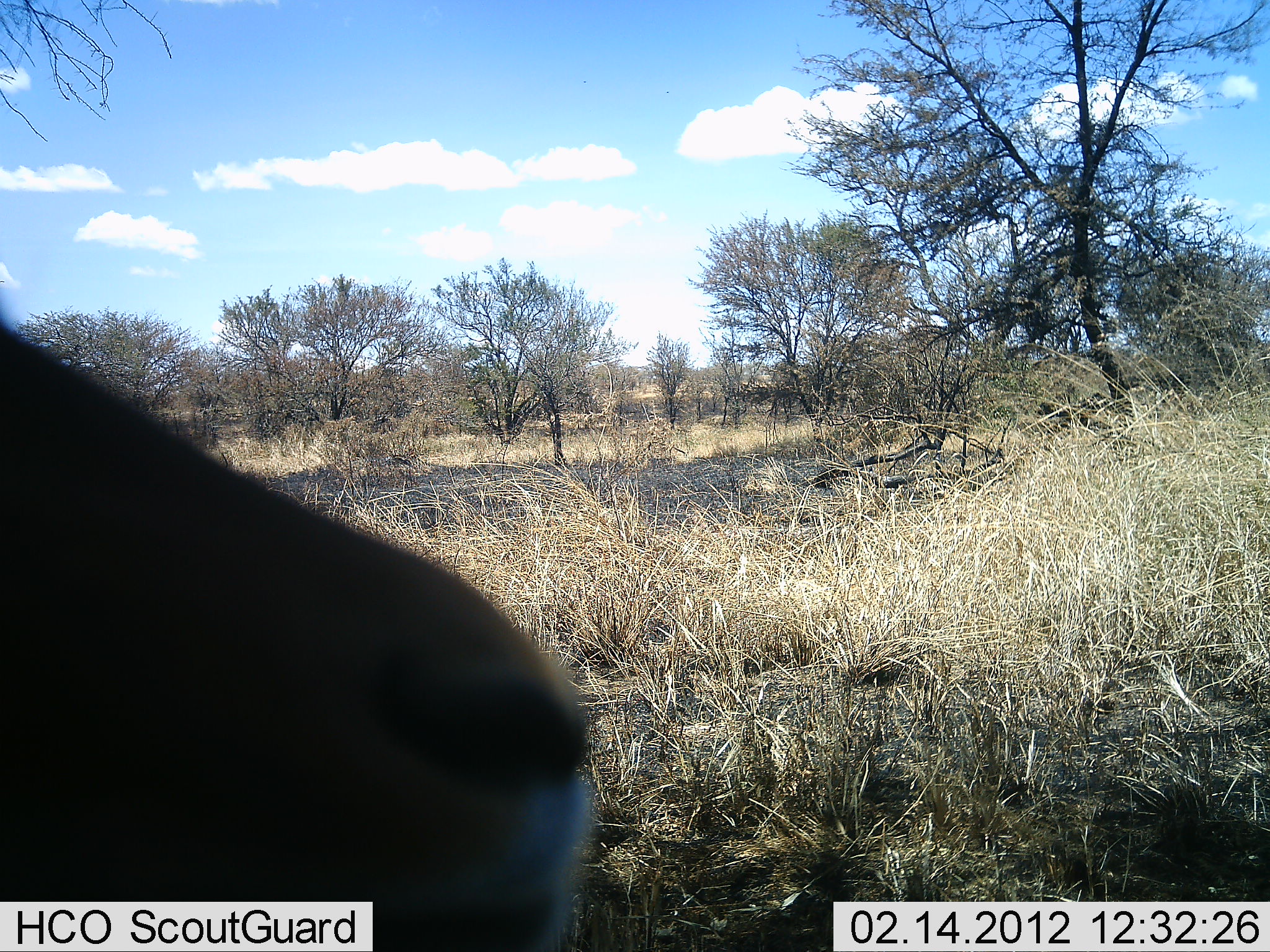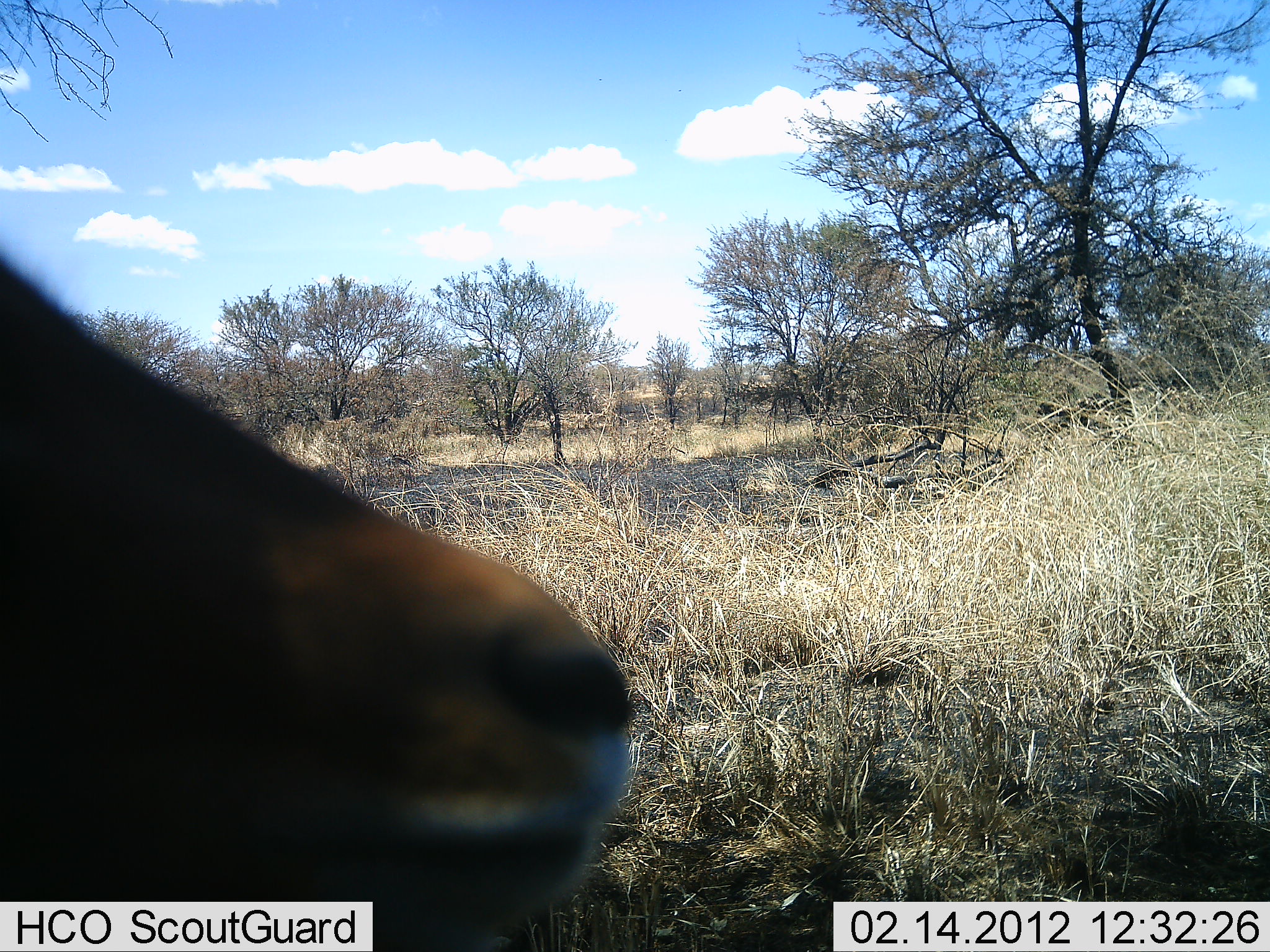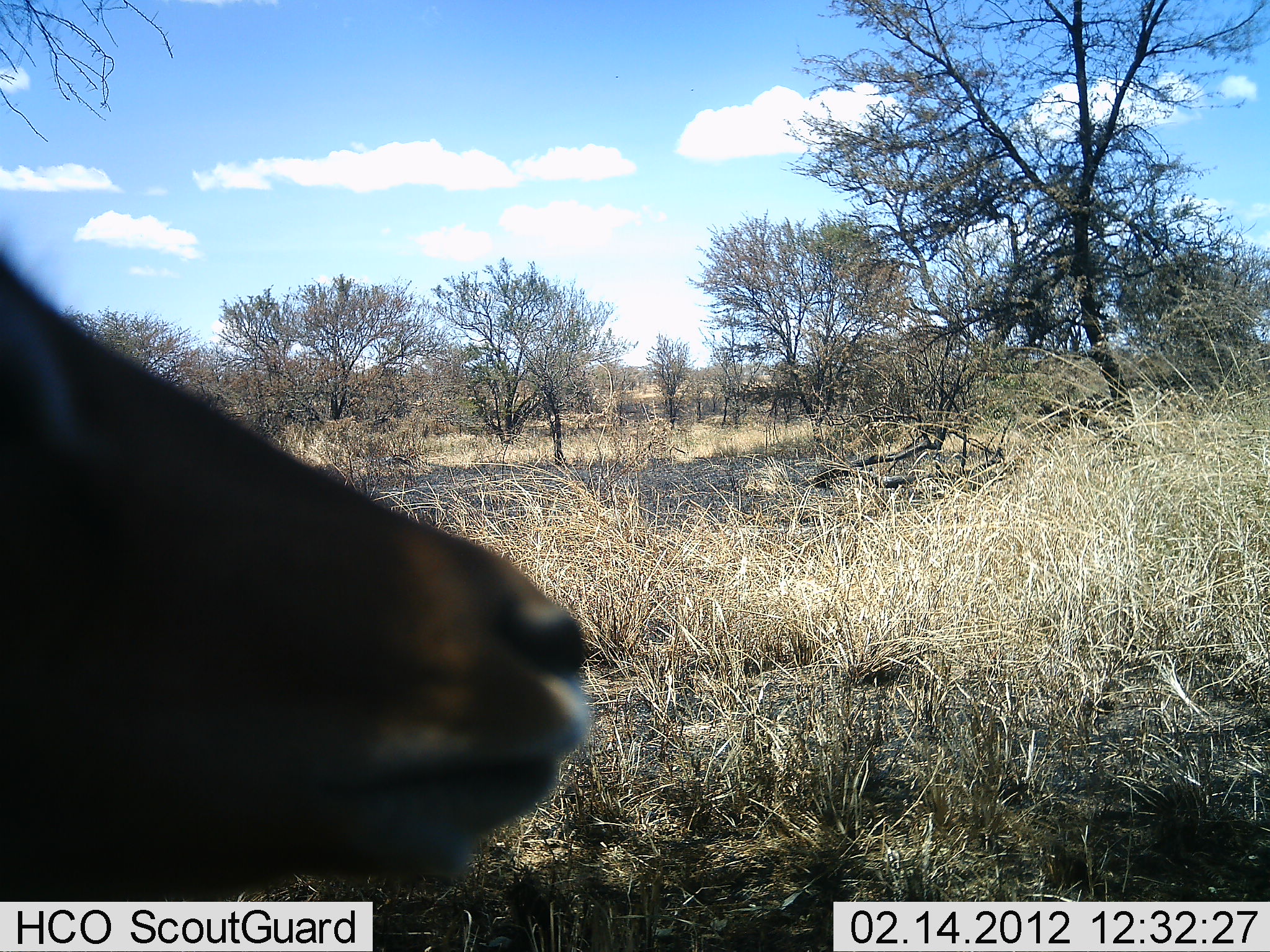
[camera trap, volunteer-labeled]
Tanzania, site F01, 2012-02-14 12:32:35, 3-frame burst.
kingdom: Animalia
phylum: Chordata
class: Mammalia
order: Artiodactyla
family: Bovidae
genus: Nanger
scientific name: Nanger granti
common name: grant's gazelle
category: gazellegrants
Gazellegrants (grant's gazelle) (Nanger granti), count 1. Behavior (volunteer vote fractions): standing 71%, resting 29%, moving 14%, interacting 0%. Young present (vote fraction): 0%. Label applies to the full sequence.